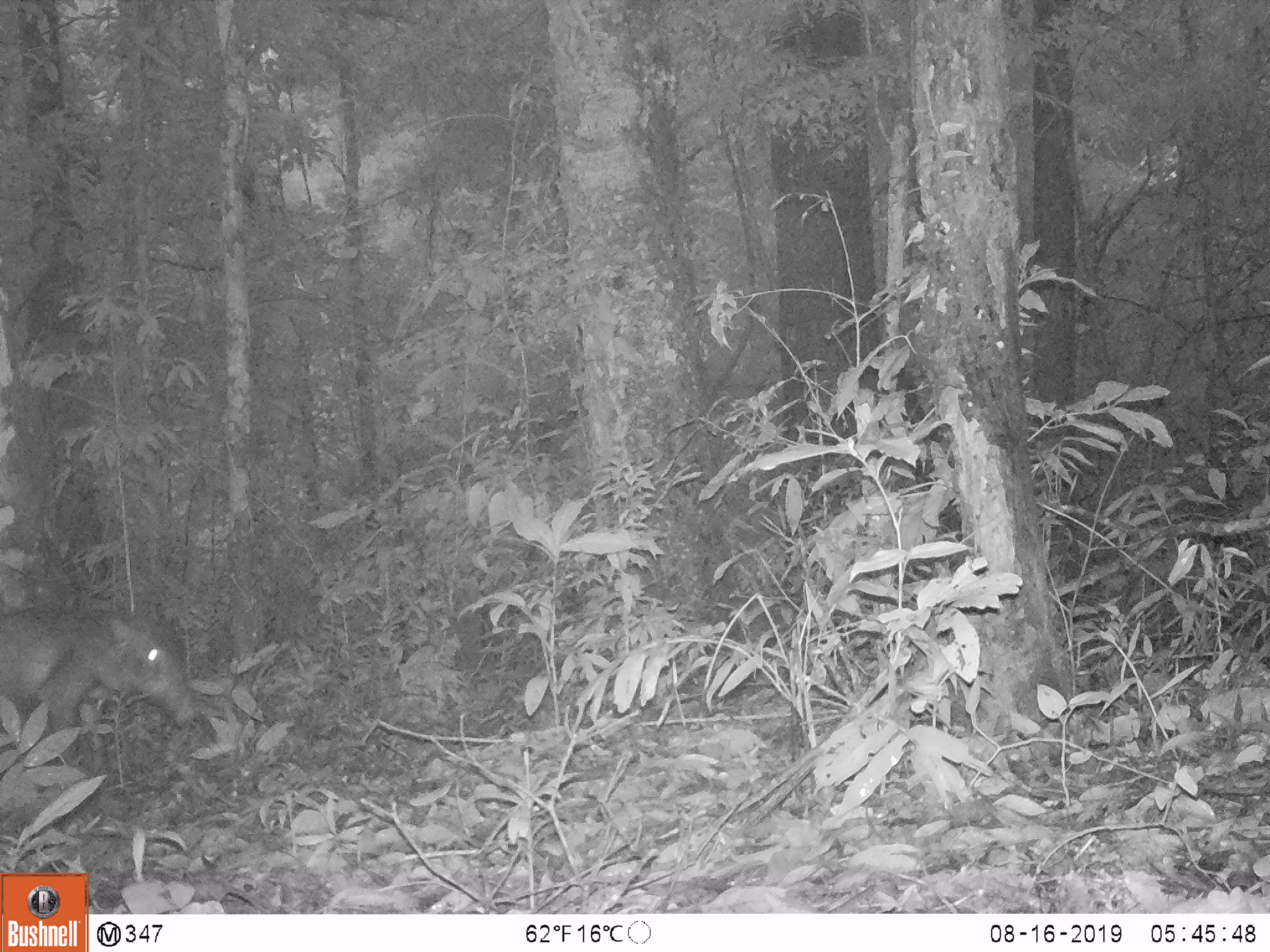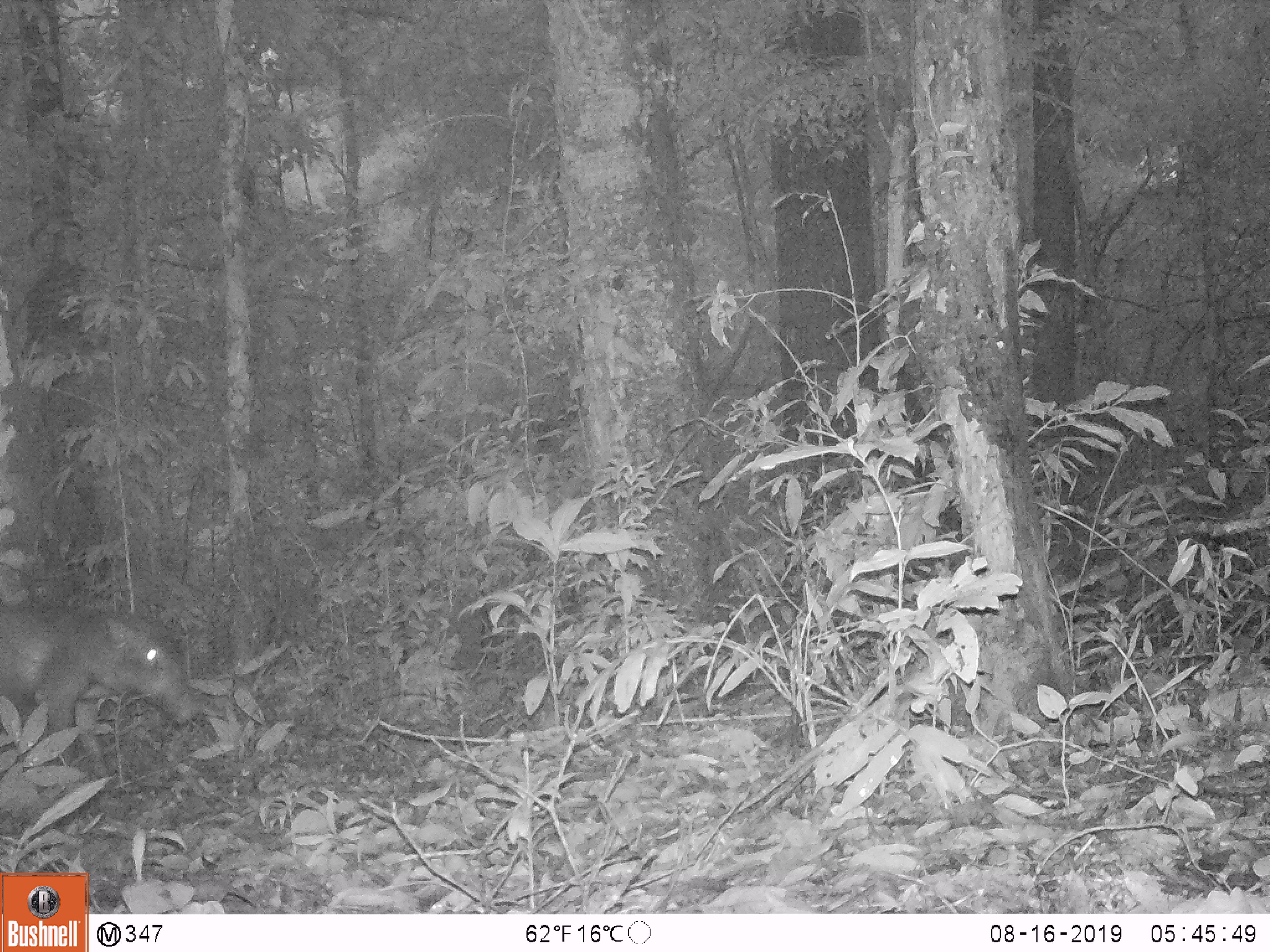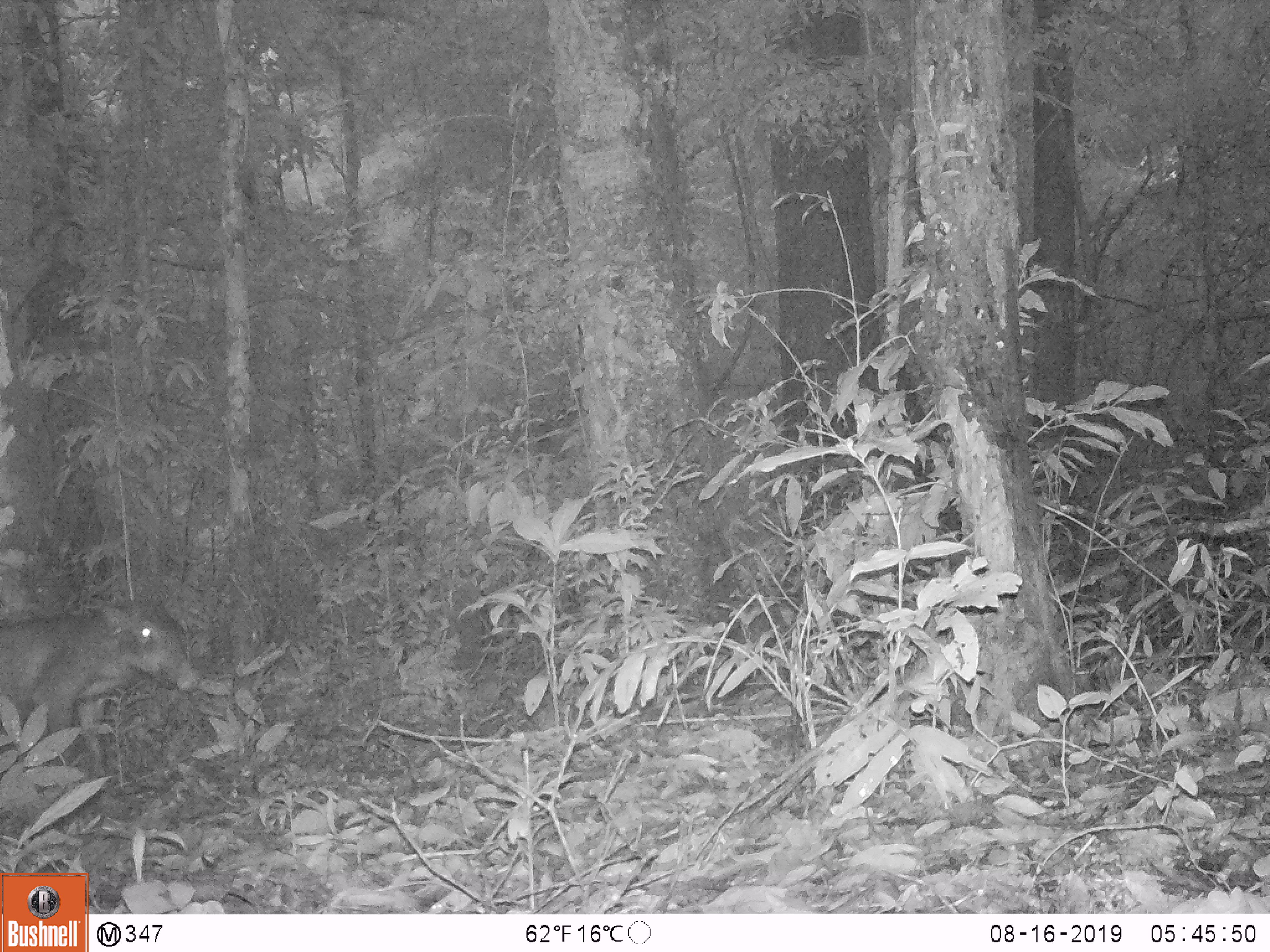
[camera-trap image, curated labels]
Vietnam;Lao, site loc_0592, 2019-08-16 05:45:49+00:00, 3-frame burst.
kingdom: Animalia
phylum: Chordata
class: Mammalia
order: Artiodactyla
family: Suidae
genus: Sus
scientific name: Sus scrofa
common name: eurasian wild pig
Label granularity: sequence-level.